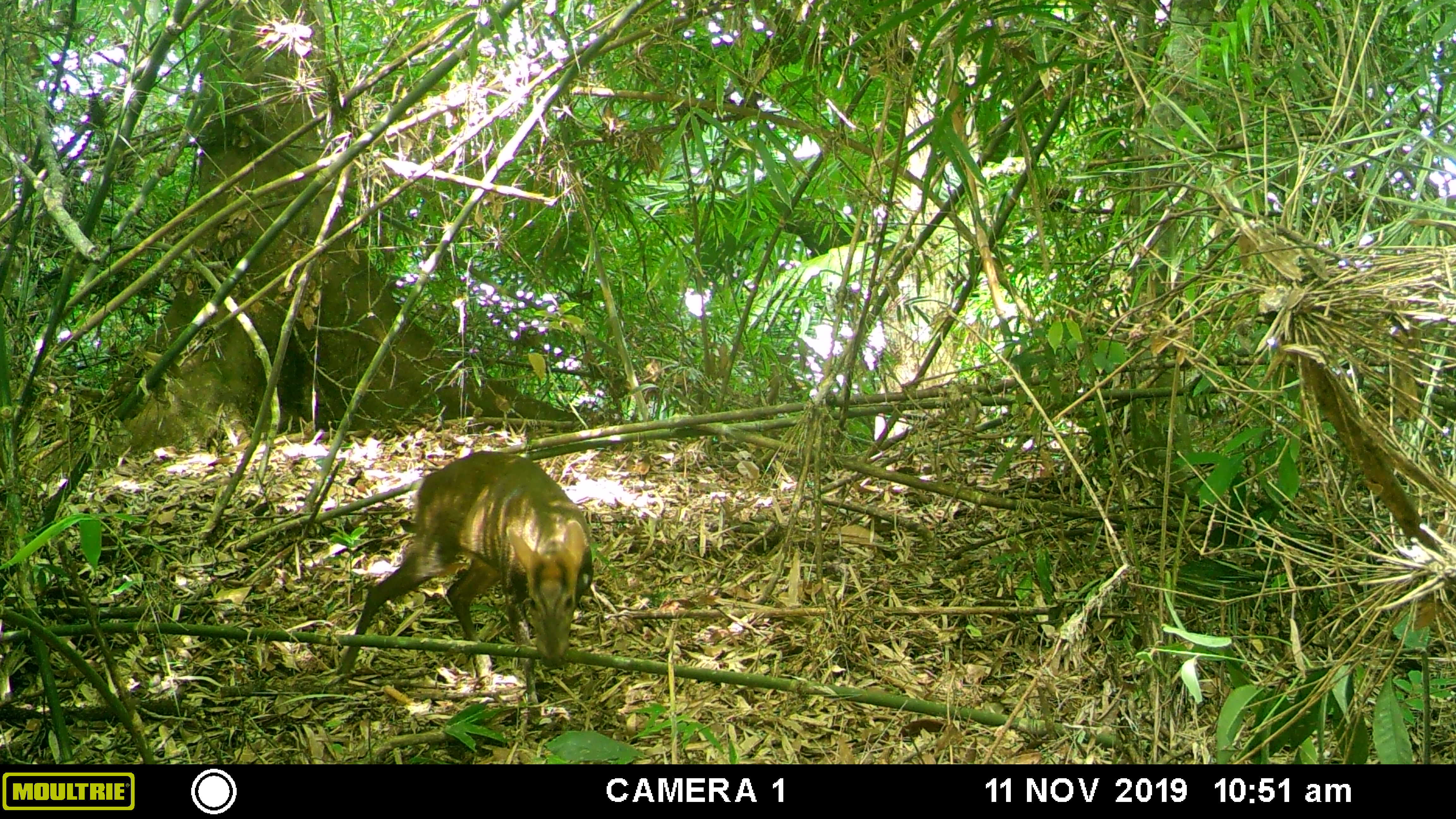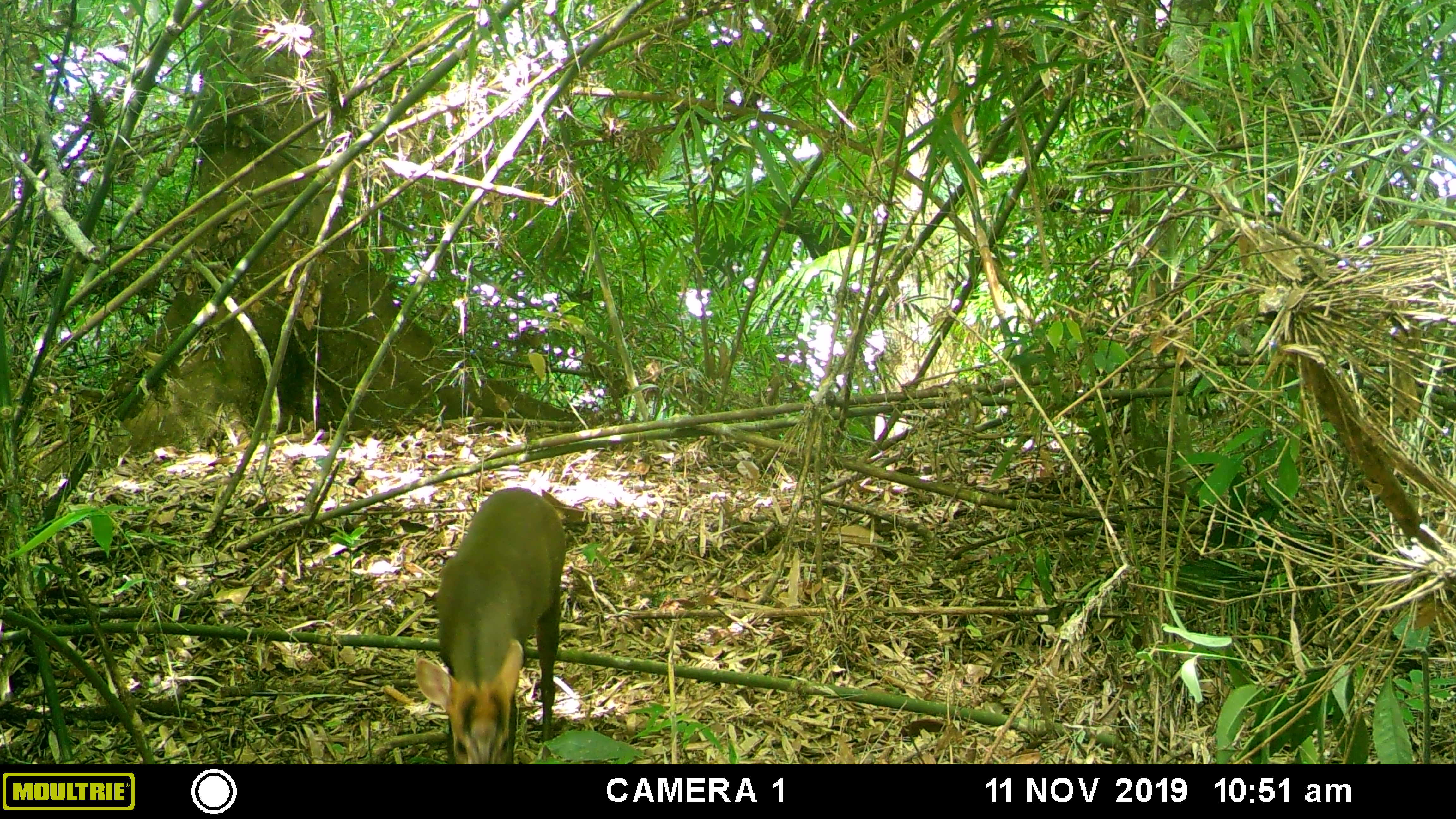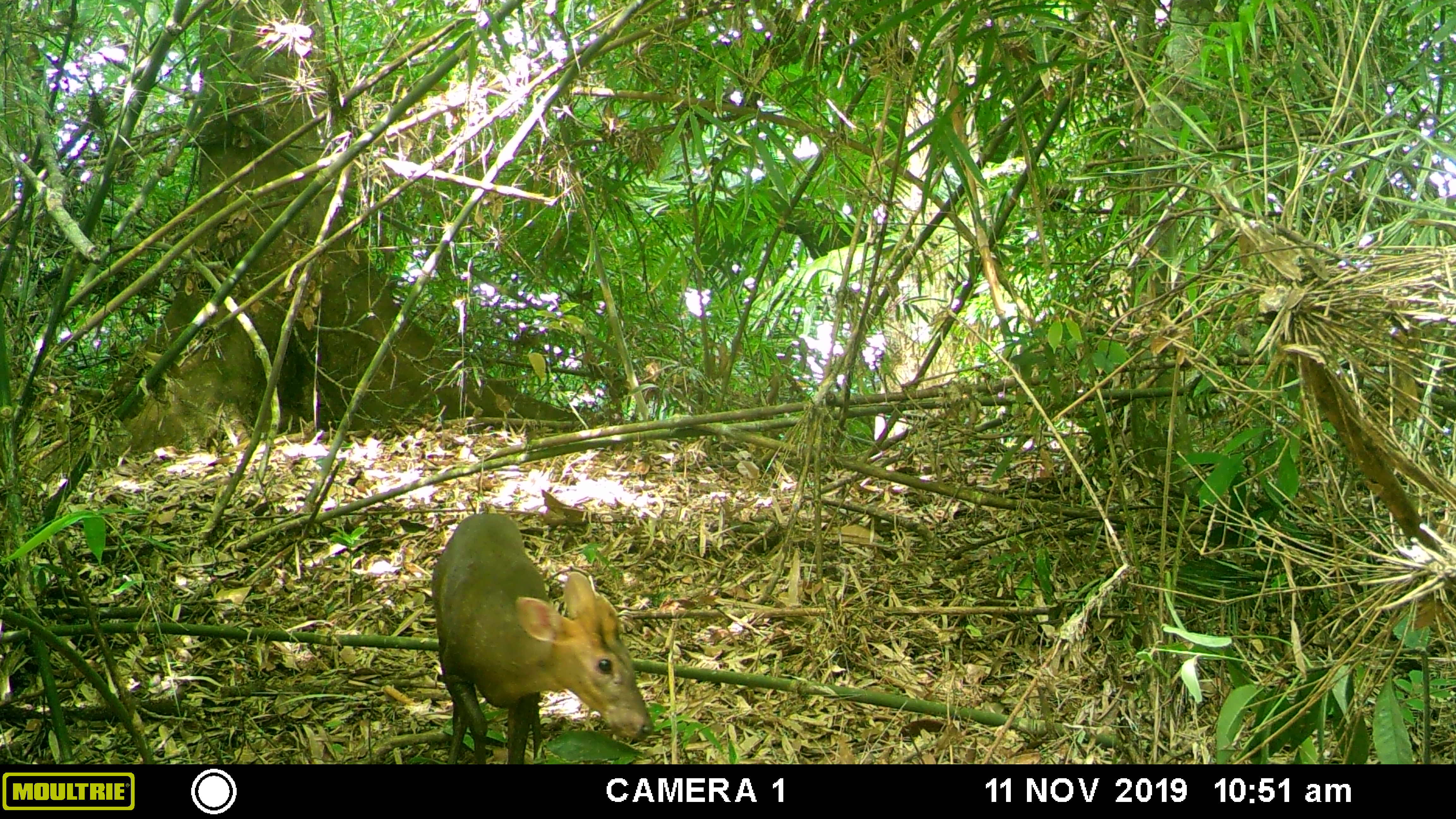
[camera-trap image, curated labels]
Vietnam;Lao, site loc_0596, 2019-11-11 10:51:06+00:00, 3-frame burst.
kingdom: Animalia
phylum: Chordata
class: Mammalia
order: Artiodactyla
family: Cervidae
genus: Muntiacus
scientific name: Muntiacus rooseveltorum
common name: roosevelt's muntjac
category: roosevelts muntjac group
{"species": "roosevelts muntjac group (roosevelt's muntjac) (Muntiacus rooseveltorum)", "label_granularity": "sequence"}